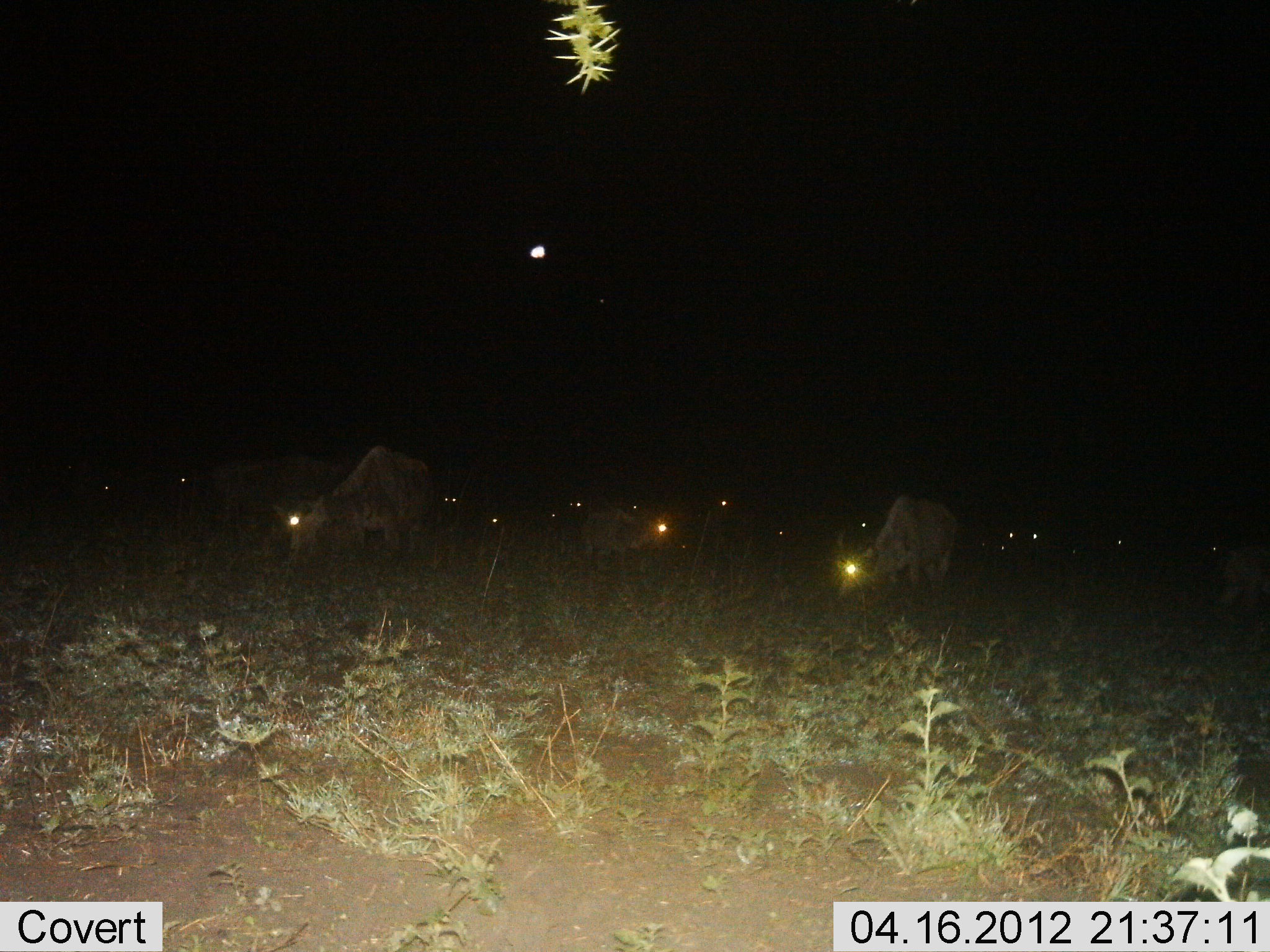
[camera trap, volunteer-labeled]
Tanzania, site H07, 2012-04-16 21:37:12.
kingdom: Animalia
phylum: Chordata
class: Mammalia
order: Artiodactyla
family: Bovidae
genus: Connochaetes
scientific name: Connochaetes taurinus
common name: blue wildebeest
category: wildebeest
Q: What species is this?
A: Wildebeest (blue wildebeest) (Connochaetes taurinus).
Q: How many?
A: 11-50.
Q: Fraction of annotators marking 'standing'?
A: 40%.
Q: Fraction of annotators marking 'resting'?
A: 10%.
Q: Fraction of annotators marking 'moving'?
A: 0%.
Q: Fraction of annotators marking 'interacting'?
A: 0%.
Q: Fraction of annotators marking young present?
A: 5%.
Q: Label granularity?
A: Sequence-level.